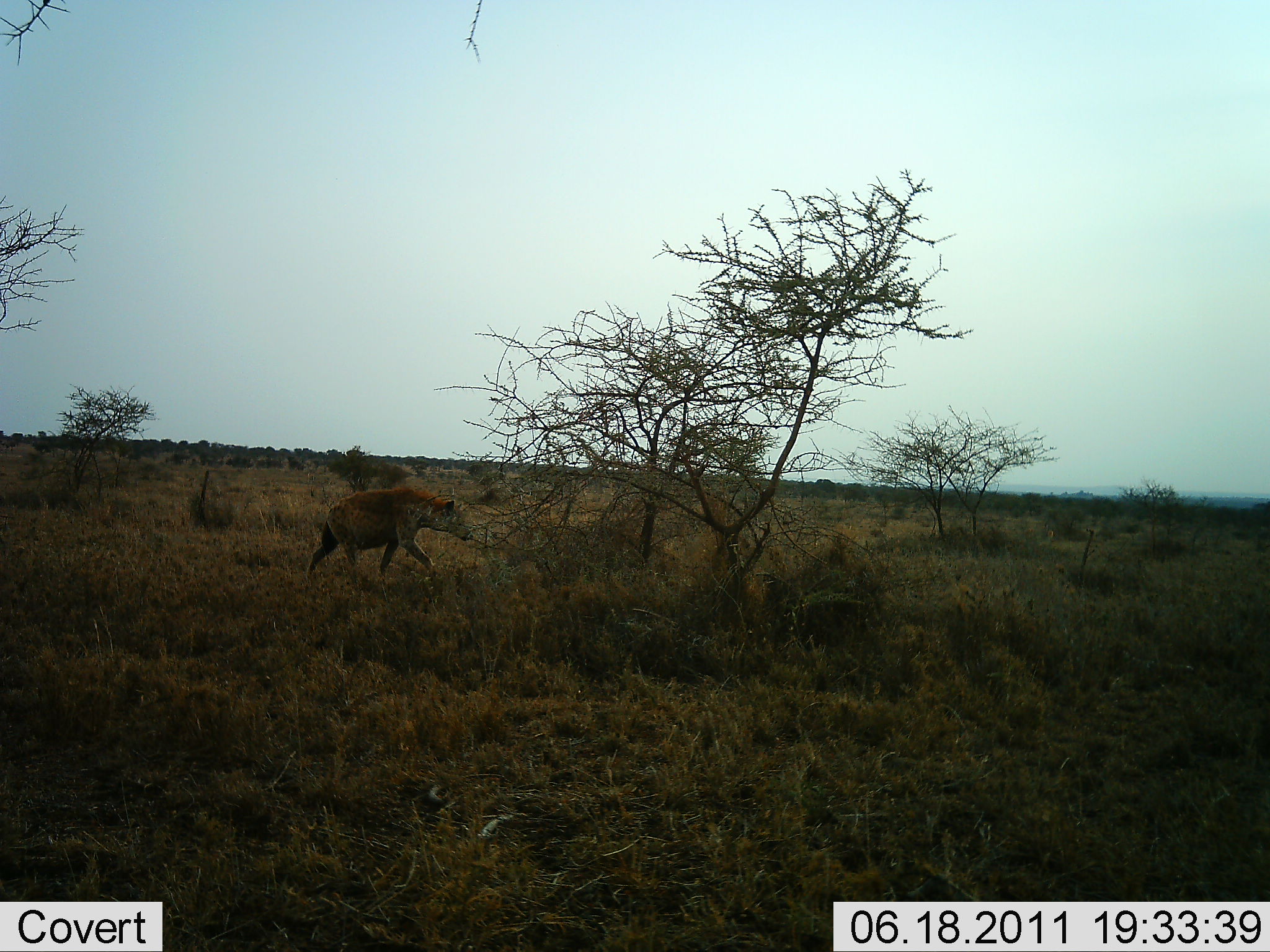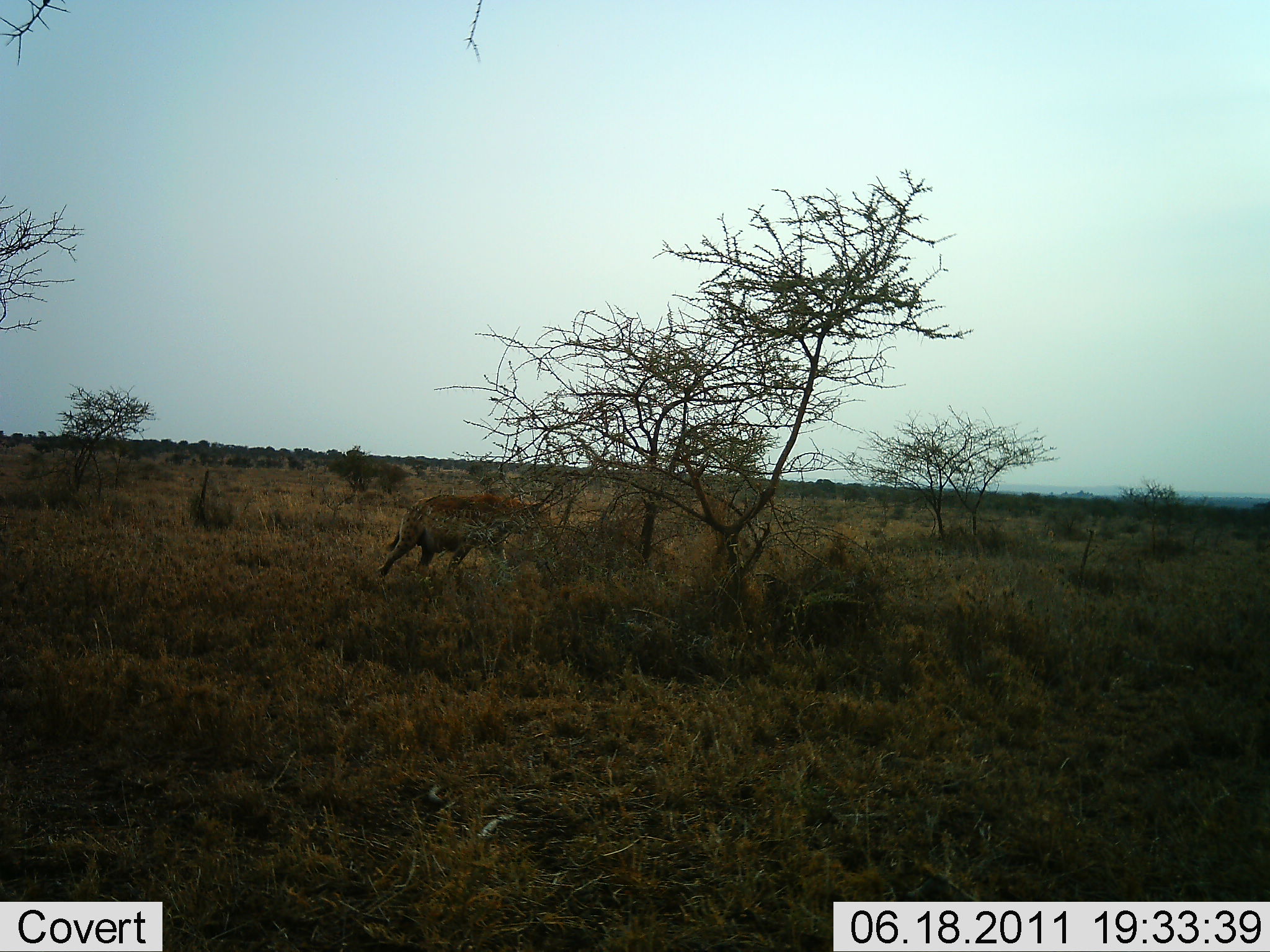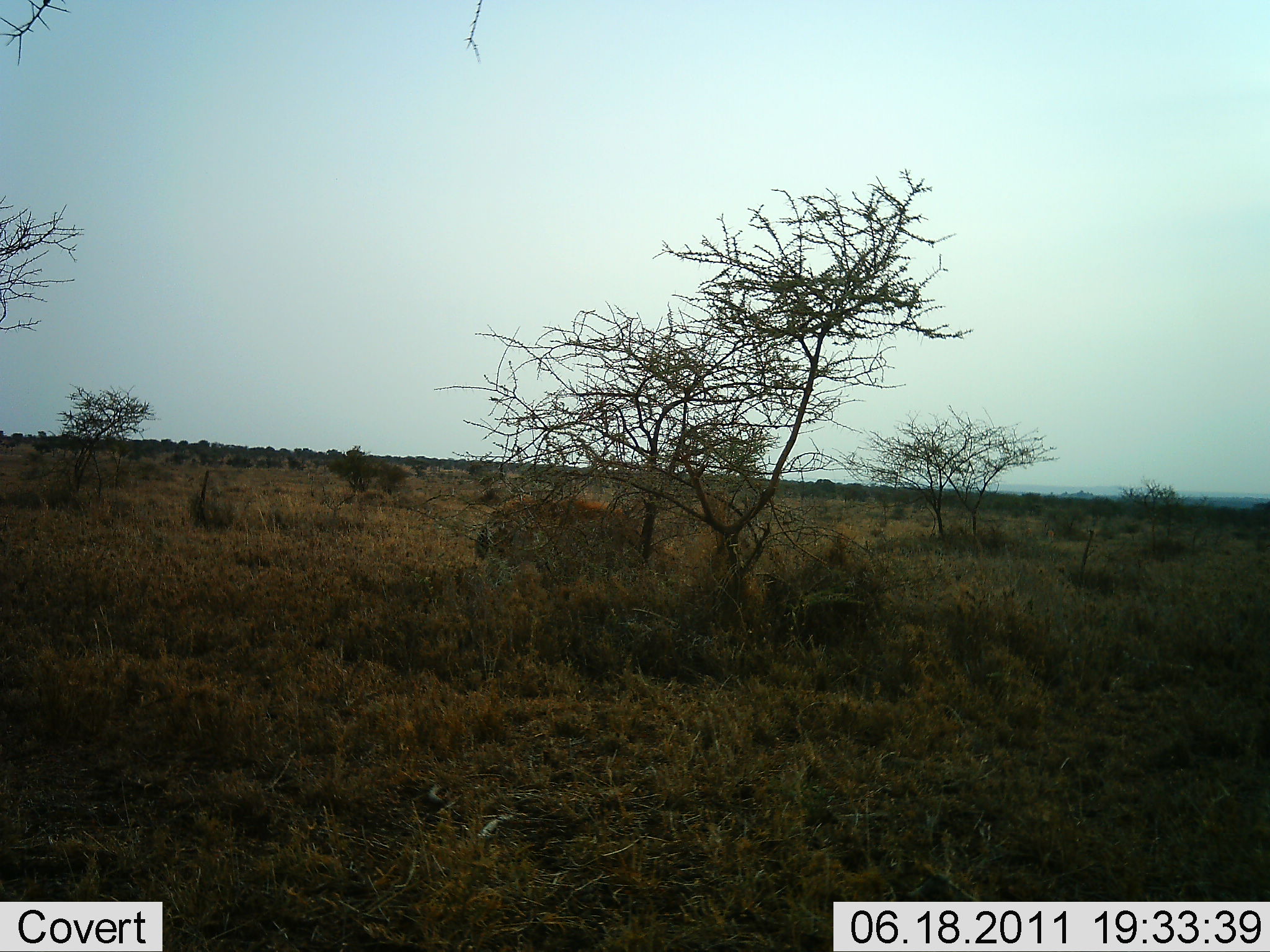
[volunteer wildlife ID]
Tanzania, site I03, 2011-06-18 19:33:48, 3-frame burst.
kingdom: Animalia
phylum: Chordata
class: Mammalia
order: Carnivora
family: Hyaenidae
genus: Crocuta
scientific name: Crocuta crocuta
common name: spotted hyena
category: hyenaspotted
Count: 1.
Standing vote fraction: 0%.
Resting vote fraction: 0%.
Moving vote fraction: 100%.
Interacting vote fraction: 0%.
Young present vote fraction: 0%.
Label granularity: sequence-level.